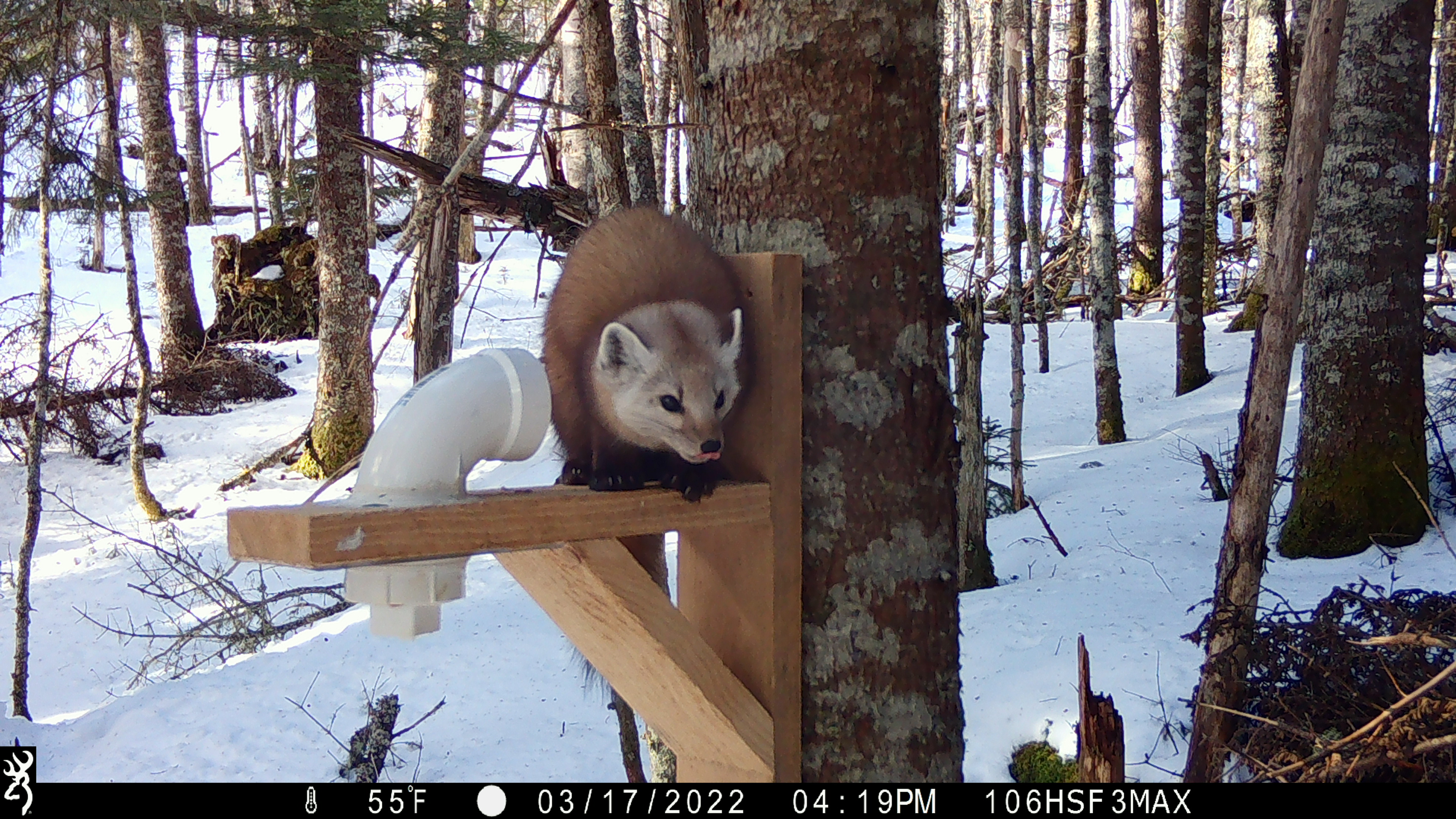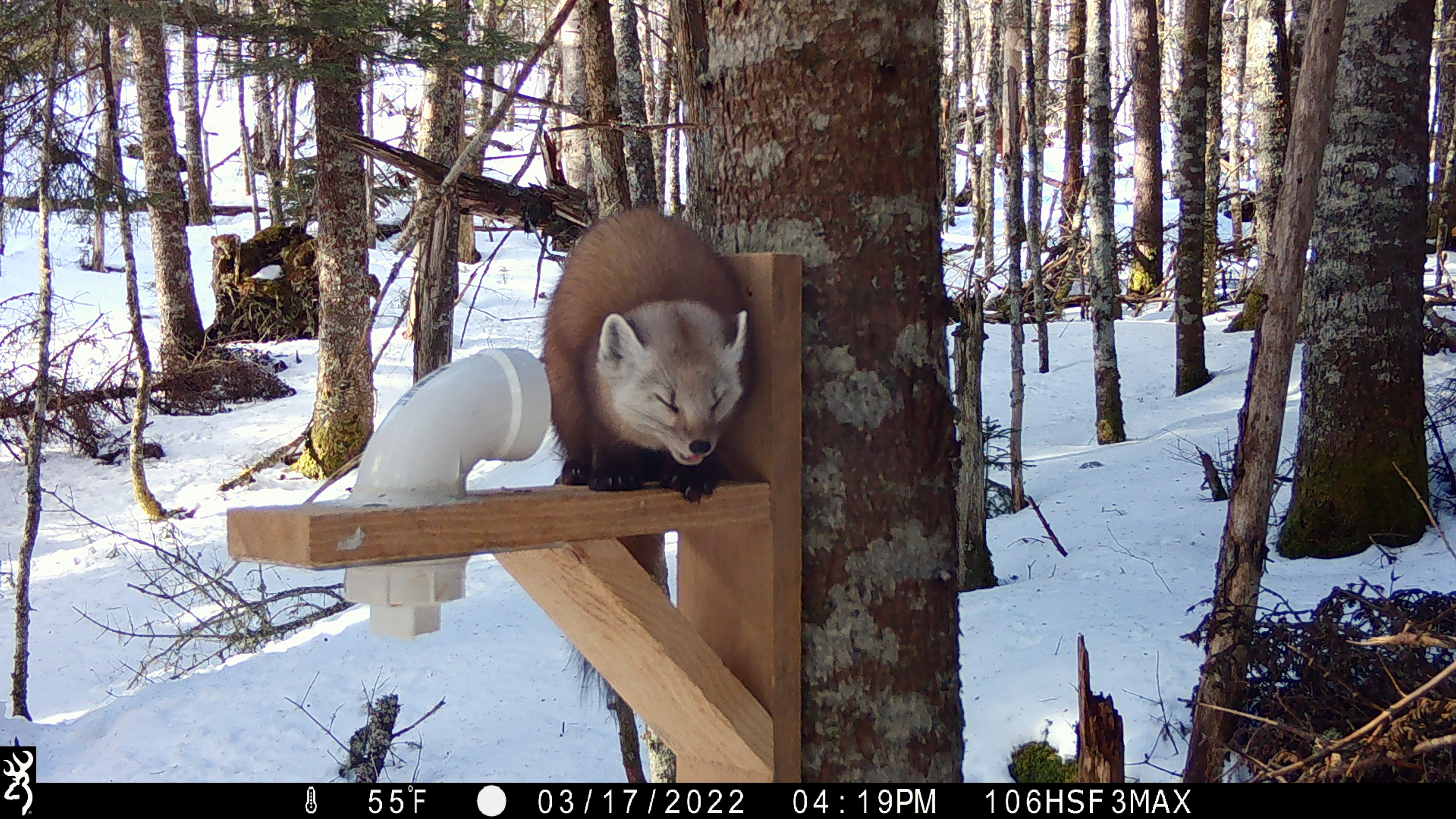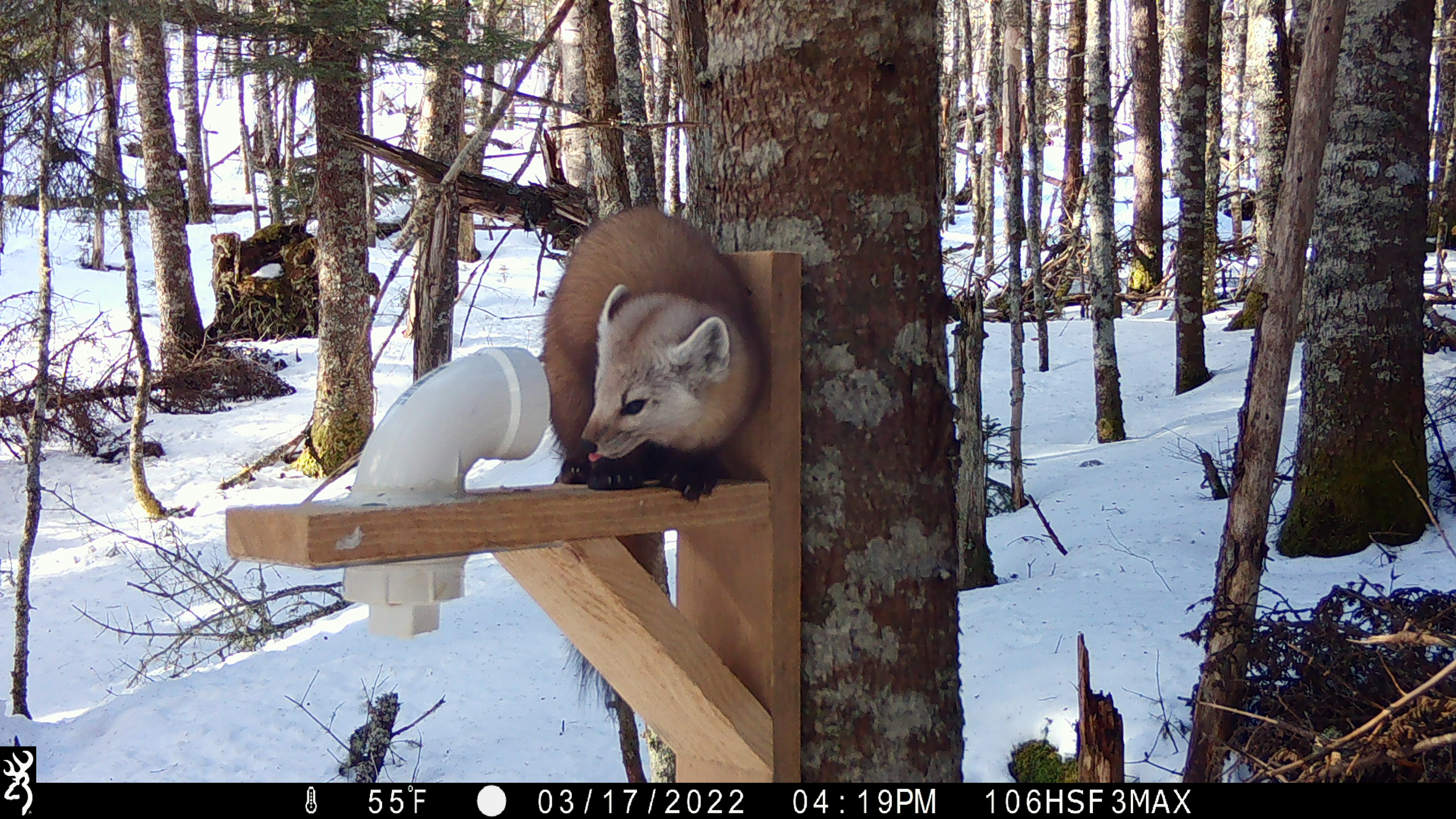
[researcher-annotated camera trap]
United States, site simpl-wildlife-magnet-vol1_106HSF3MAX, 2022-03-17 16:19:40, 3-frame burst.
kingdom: Animalia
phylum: Chordata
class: Mammalia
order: Carnivora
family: Mustelidae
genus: Martes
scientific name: Martes americana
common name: american marten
American marten (Martes americana).